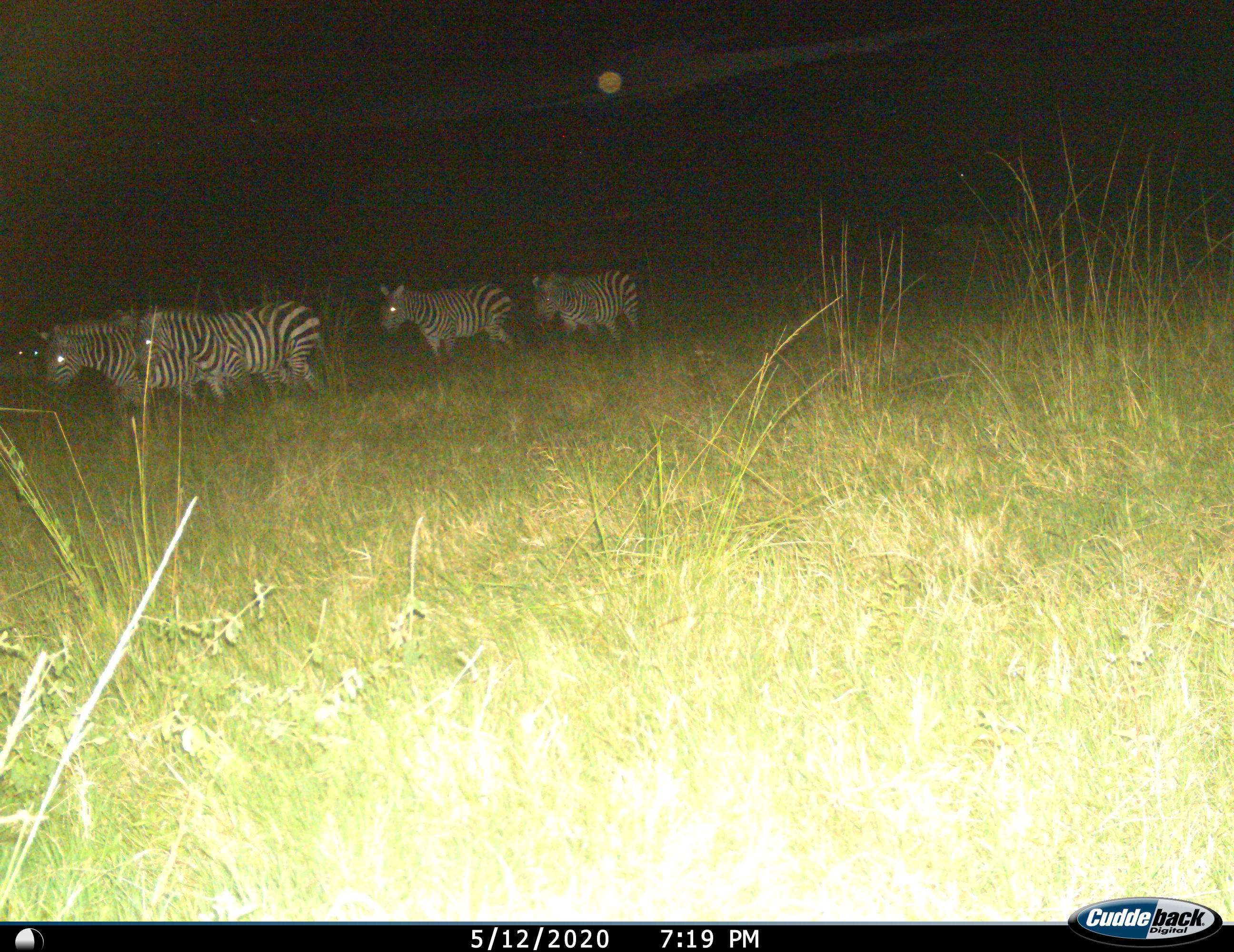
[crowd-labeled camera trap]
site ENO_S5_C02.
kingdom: Animalia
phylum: Chordata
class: Mammalia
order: Perissodactyla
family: Equidae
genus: Equus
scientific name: Equus quagga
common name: plains zebra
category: zebraplains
Zebraplains (plains zebra) (Equus quagga), count 4. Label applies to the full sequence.